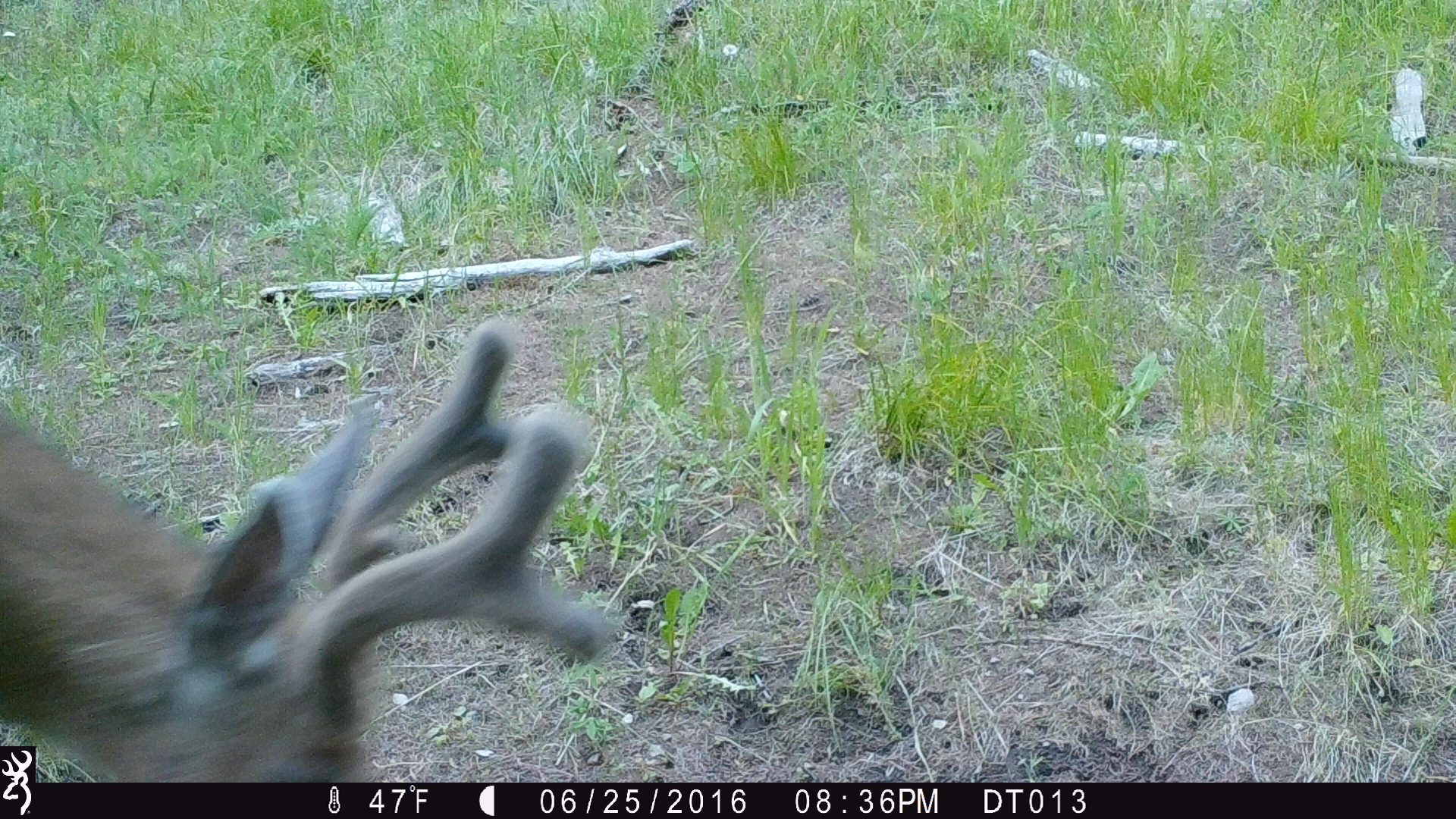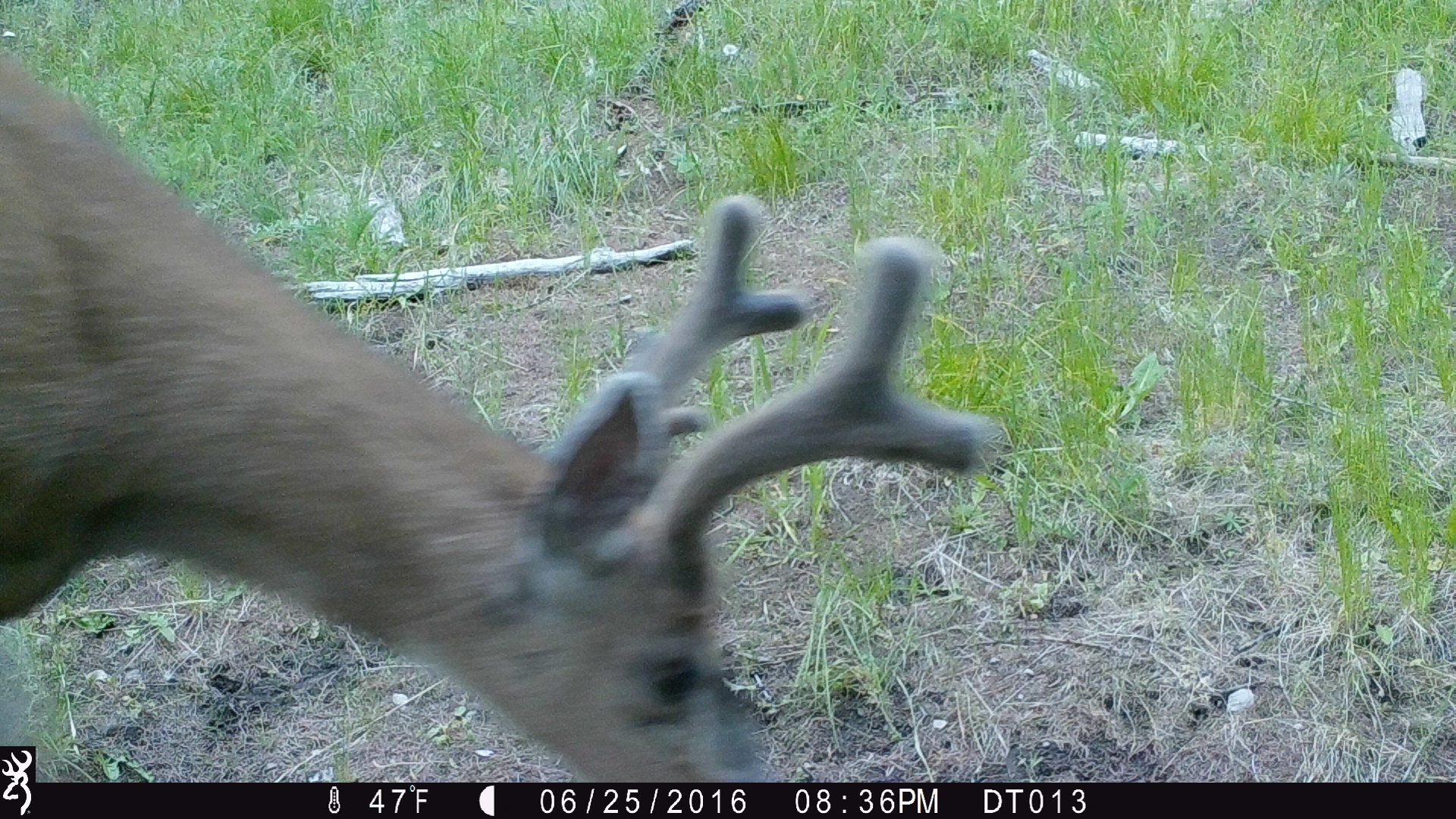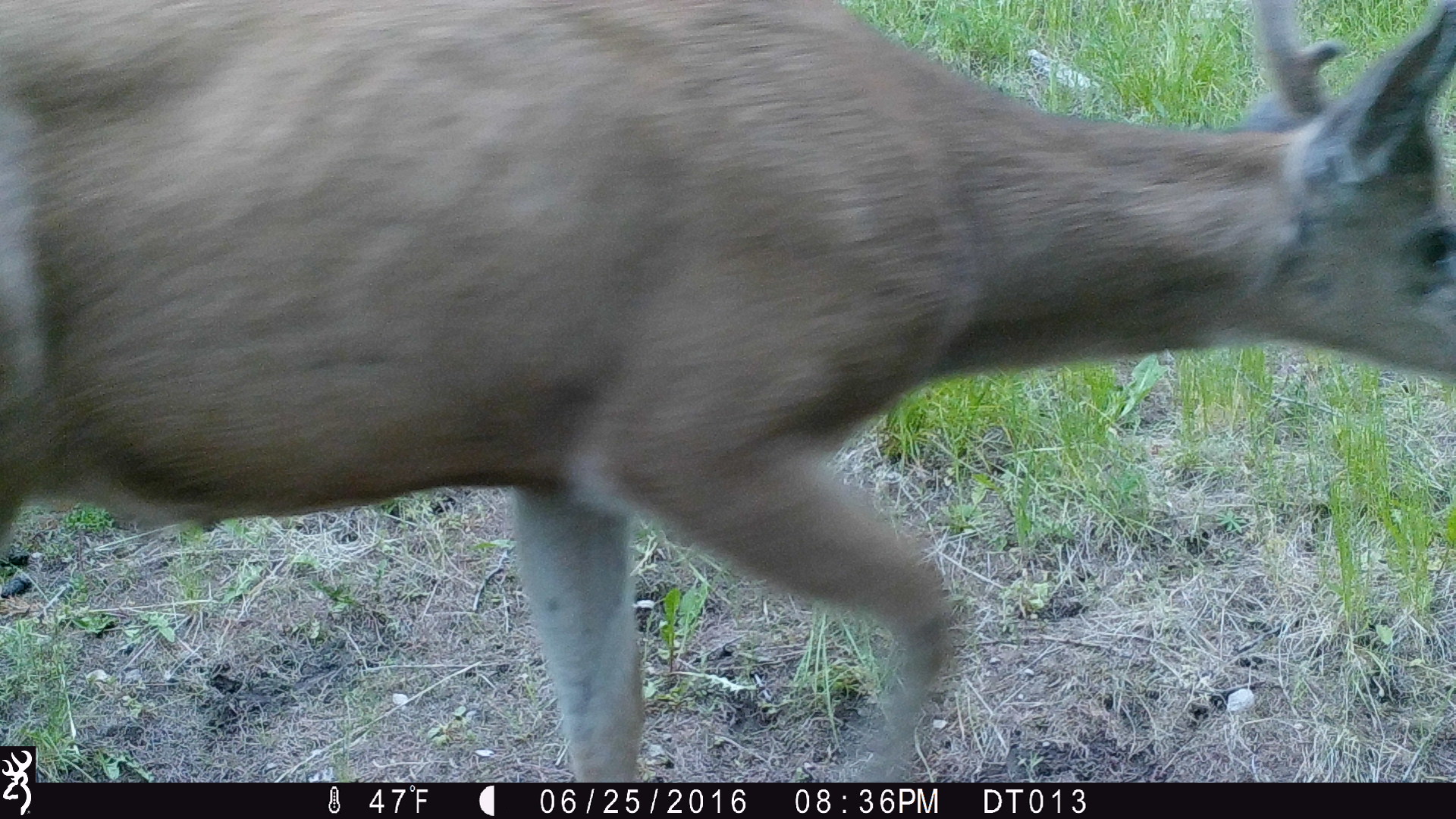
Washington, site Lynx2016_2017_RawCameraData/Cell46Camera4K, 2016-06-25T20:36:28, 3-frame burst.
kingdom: Animalia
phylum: Chordata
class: Mammalia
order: Artiodactyla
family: Cervidae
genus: Odocoileus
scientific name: Odocoileus hemionus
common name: mule deer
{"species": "Odocoileus hemionus (mule deer)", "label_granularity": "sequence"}